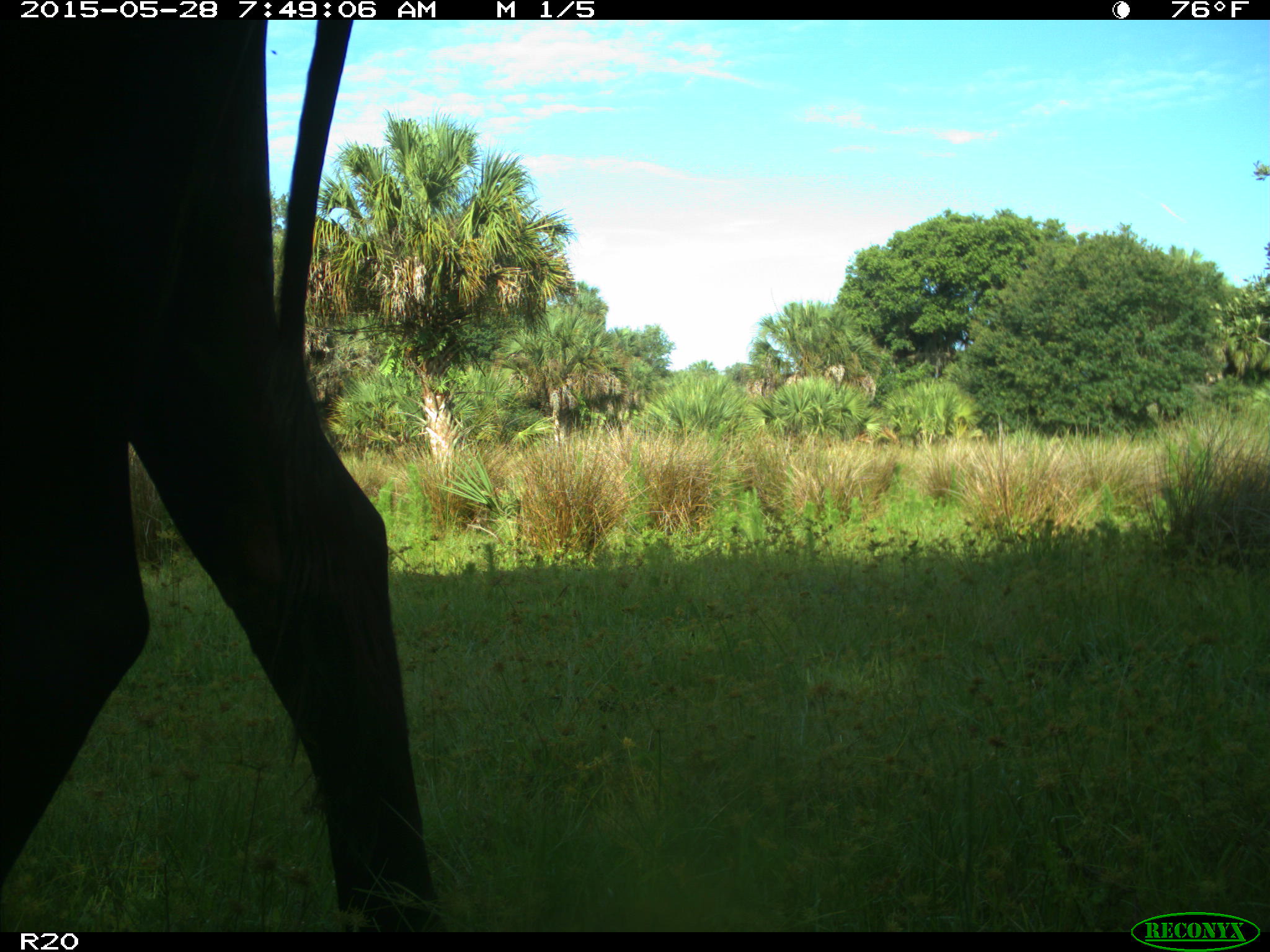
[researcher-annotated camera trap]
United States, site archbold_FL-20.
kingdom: Animalia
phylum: Chordata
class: Mammalia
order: Artiodactyla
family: Bovidae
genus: Bos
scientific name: Bos taurus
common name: domestic cow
Bos taurus (domestic cow).